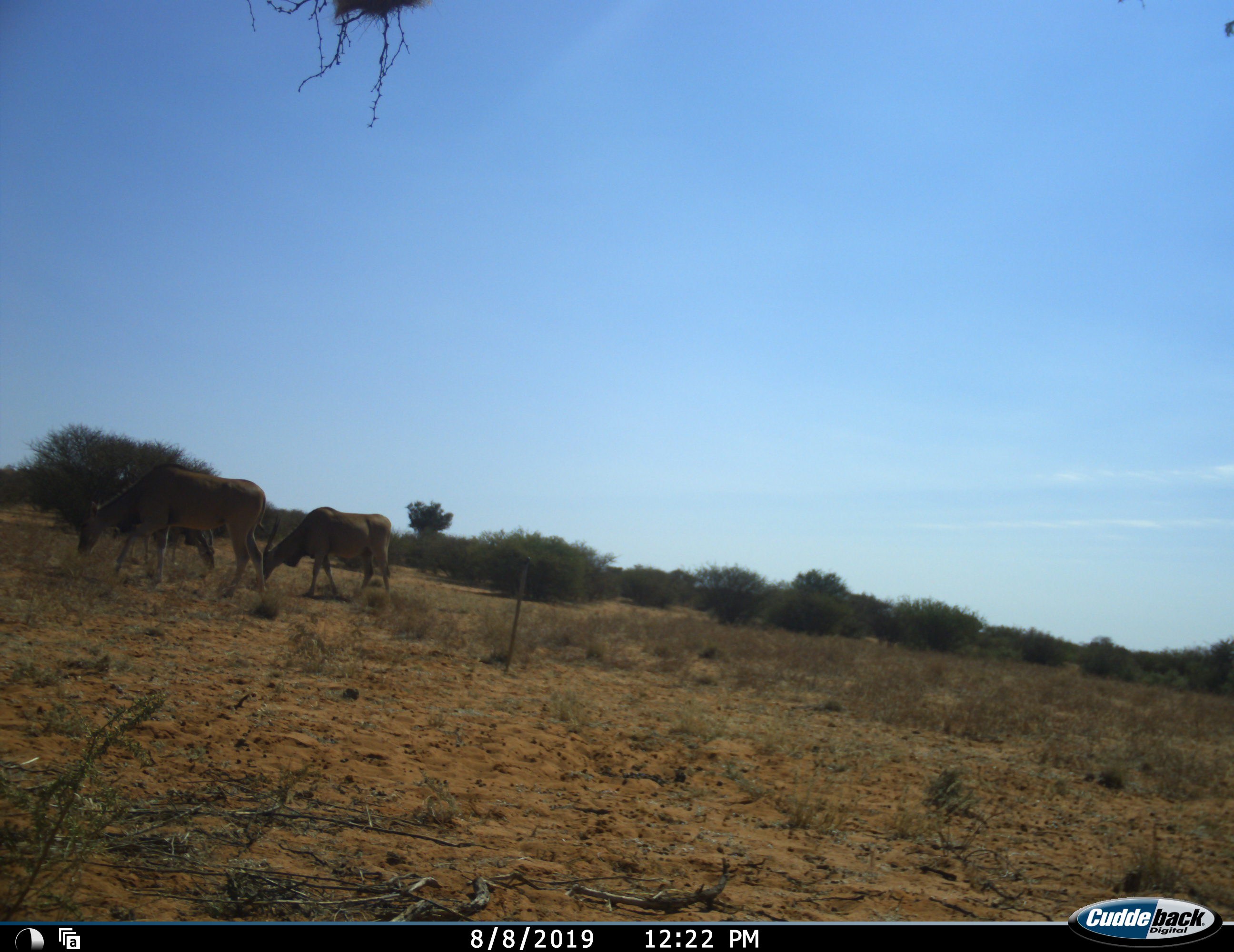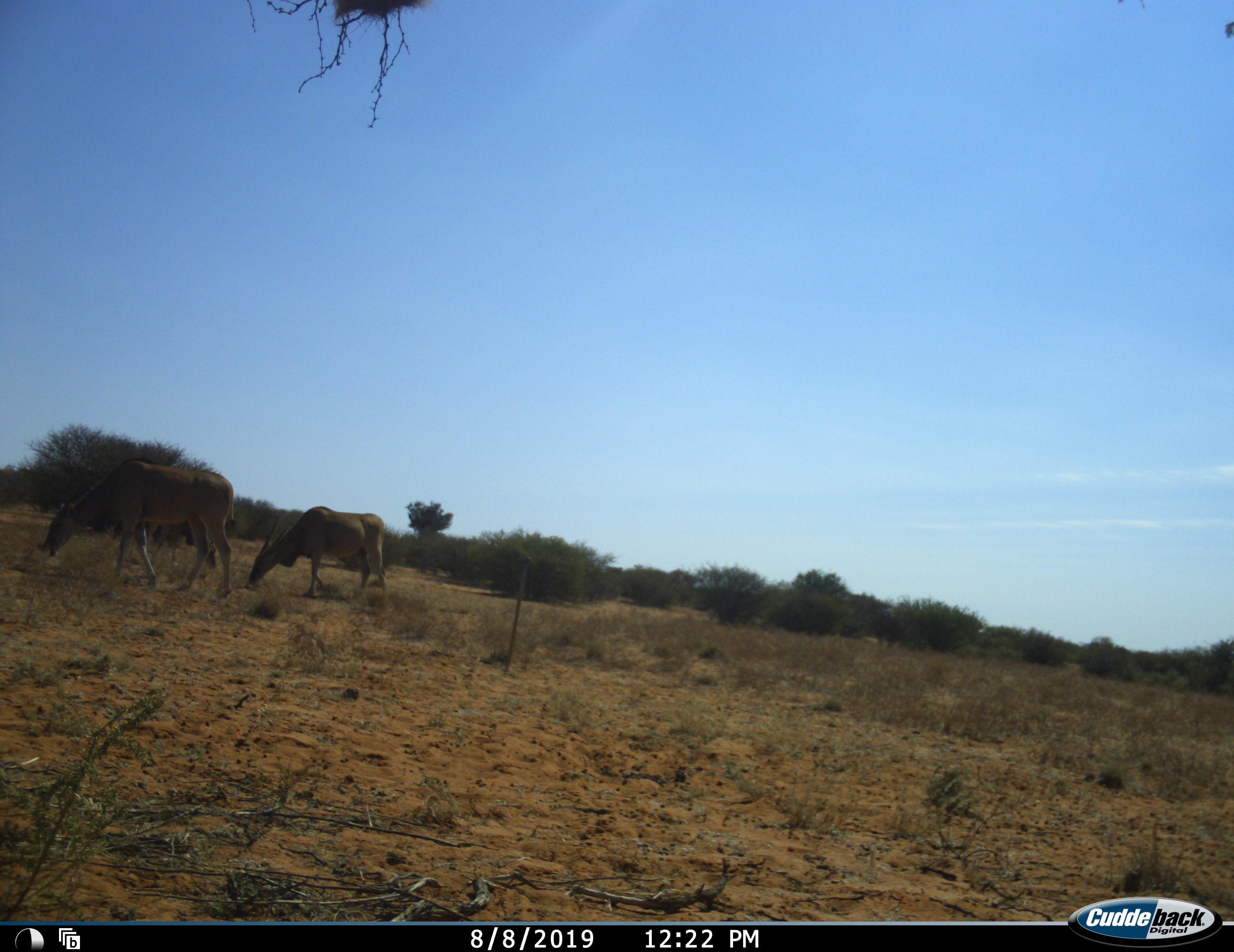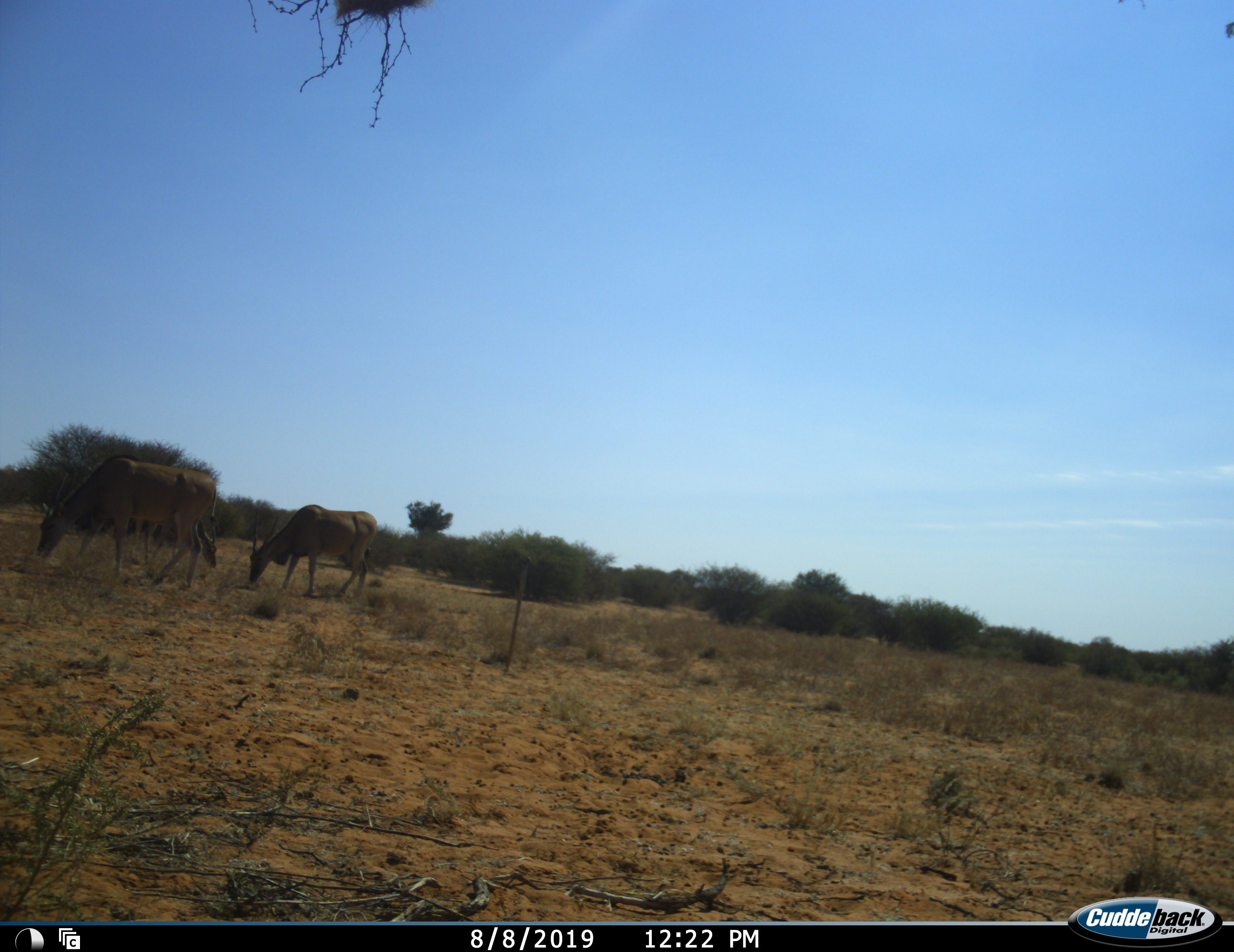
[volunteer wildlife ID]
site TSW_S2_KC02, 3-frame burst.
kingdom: Animalia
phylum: Chordata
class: Mammalia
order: Artiodactyla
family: Bovidae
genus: Tragelaphus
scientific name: Tragelaphus oryx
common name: eland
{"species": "eland (Tragelaphus oryx)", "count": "3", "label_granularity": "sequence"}